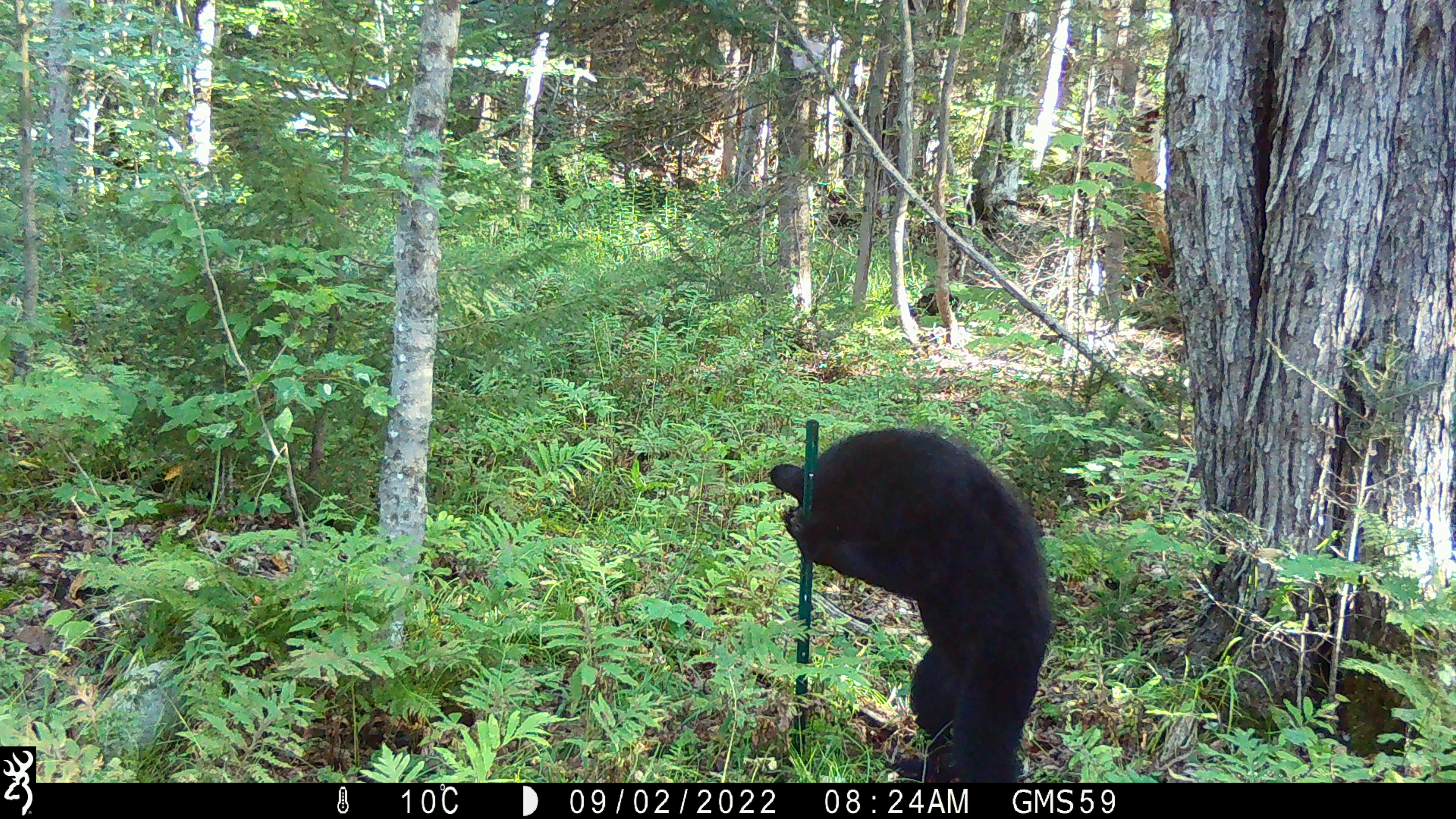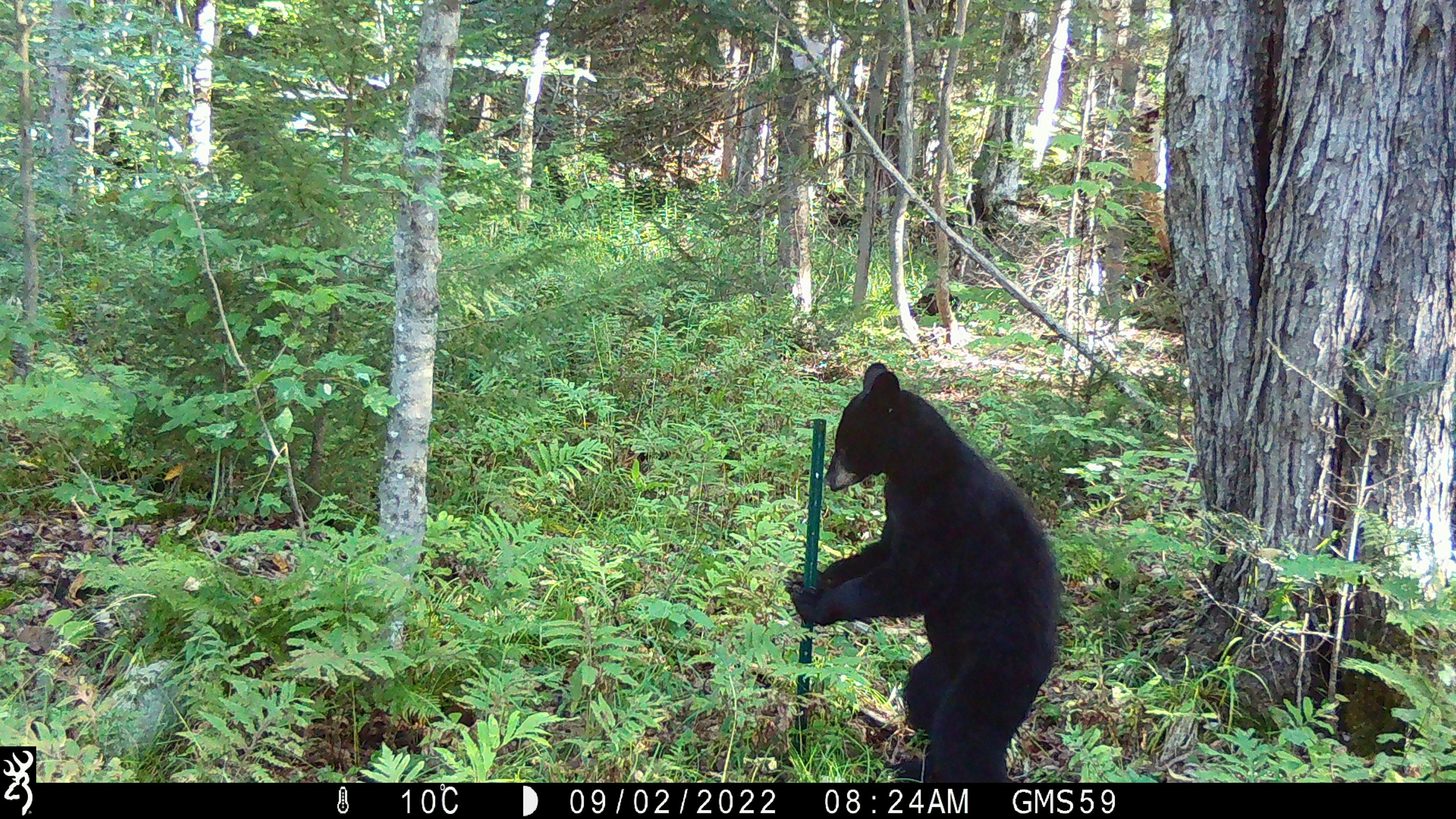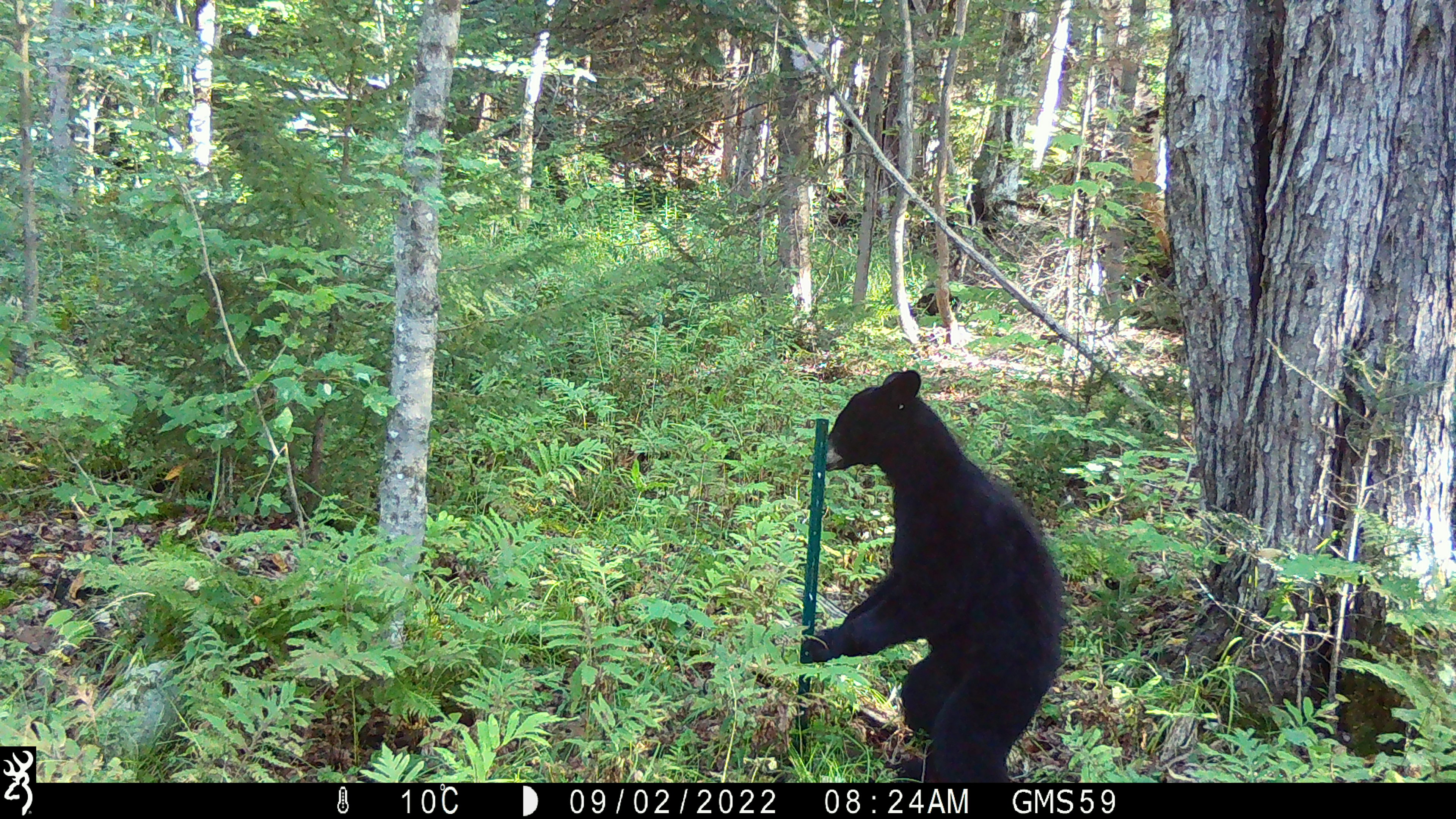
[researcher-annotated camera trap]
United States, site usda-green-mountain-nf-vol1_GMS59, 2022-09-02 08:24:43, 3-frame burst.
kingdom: Animalia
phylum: Chordata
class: Mammalia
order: Carnivora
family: Ursidae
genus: Ursus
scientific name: Ursus americanus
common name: black bear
Black bear (Ursus americanus).